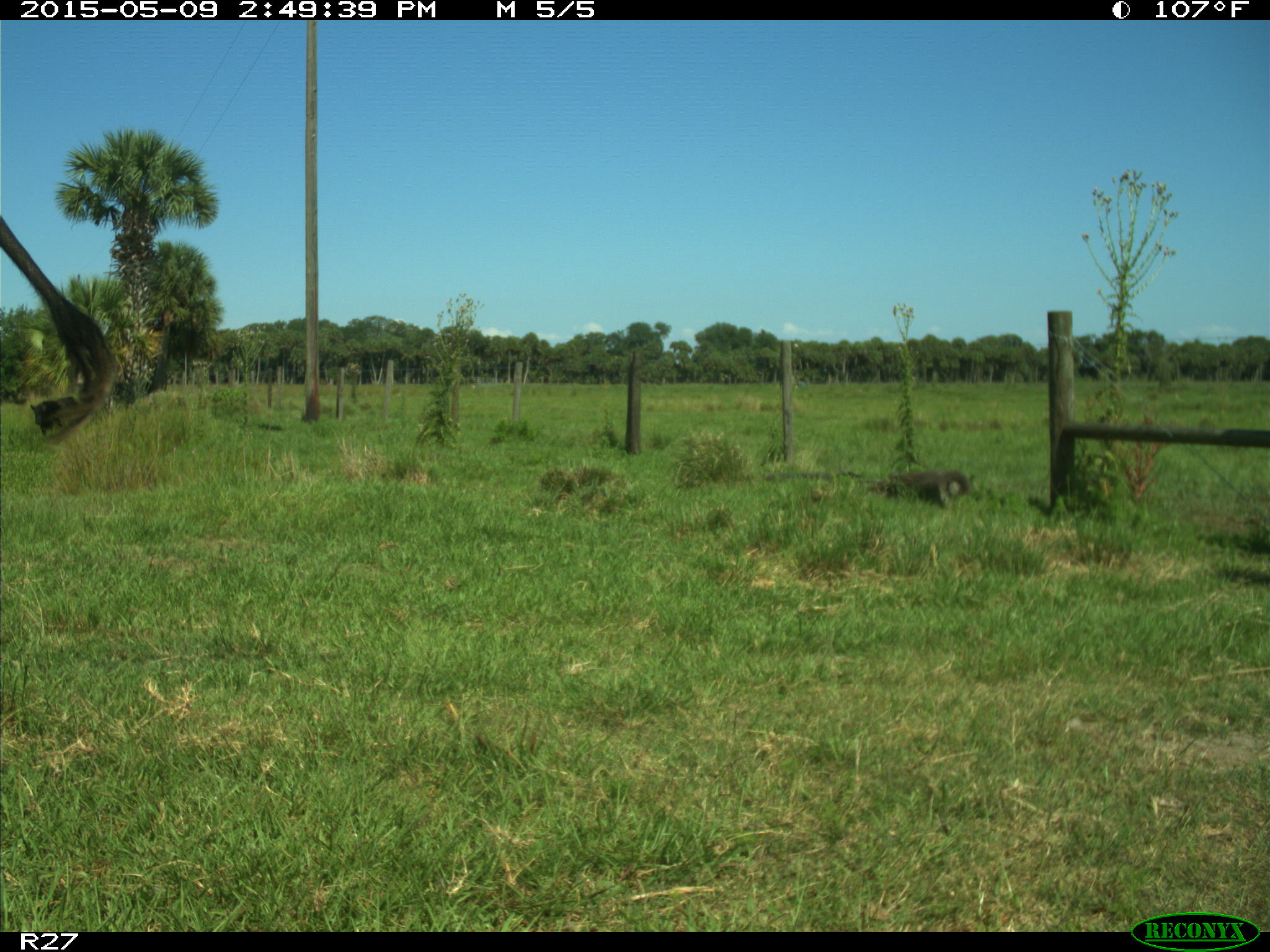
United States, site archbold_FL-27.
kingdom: Animalia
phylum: Chordata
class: Mammalia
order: Artiodactyla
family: Bovidae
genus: Bos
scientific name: Bos taurus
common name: domestic cow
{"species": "Bos taurus (domestic cow)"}